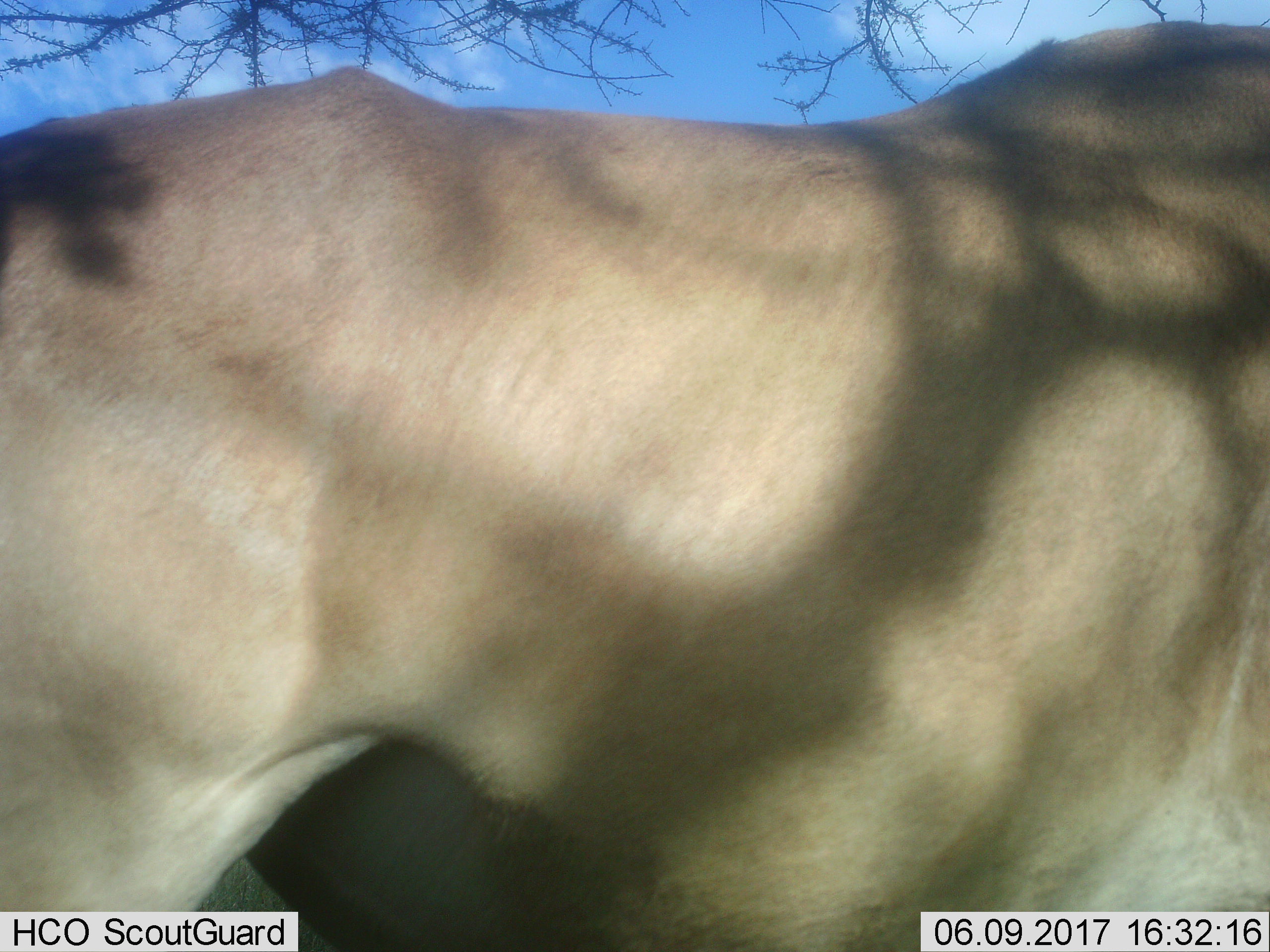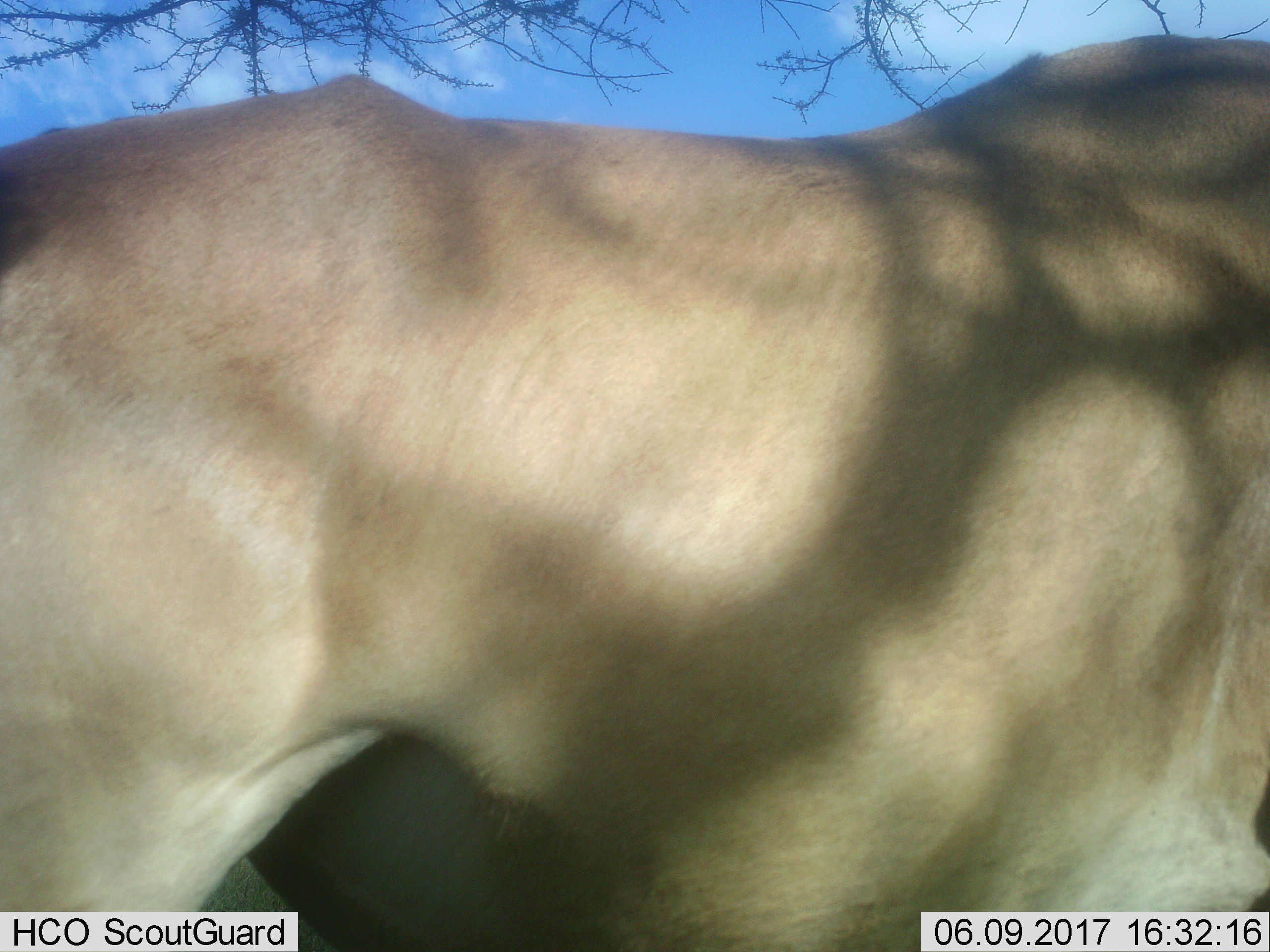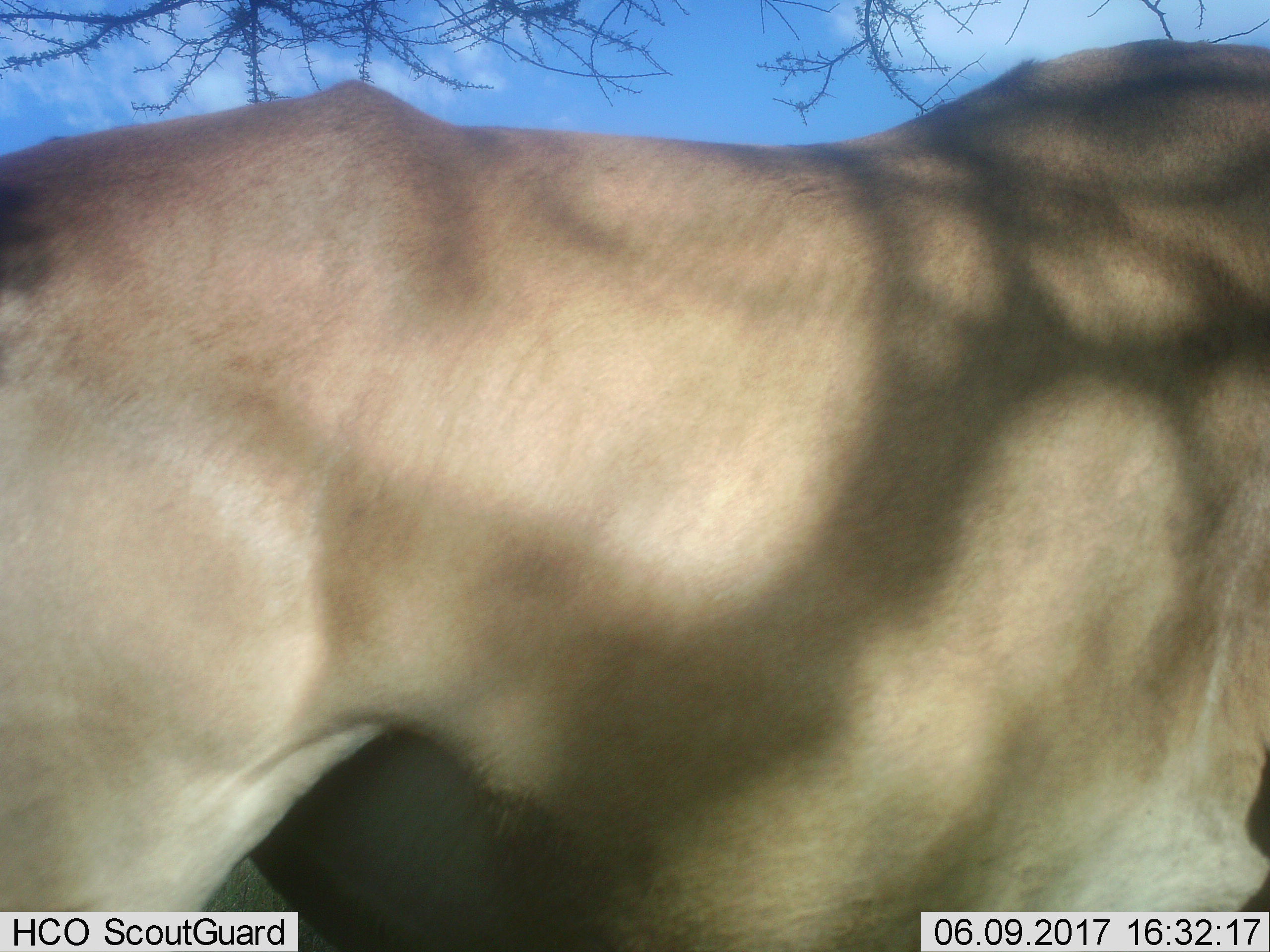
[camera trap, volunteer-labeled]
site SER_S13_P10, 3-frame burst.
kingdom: Animalia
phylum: Chordata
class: Mammalia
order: Artiodactyla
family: Bovidae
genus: Alcelaphus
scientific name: Alcelaphus buselaphus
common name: hartebeest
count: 1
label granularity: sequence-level